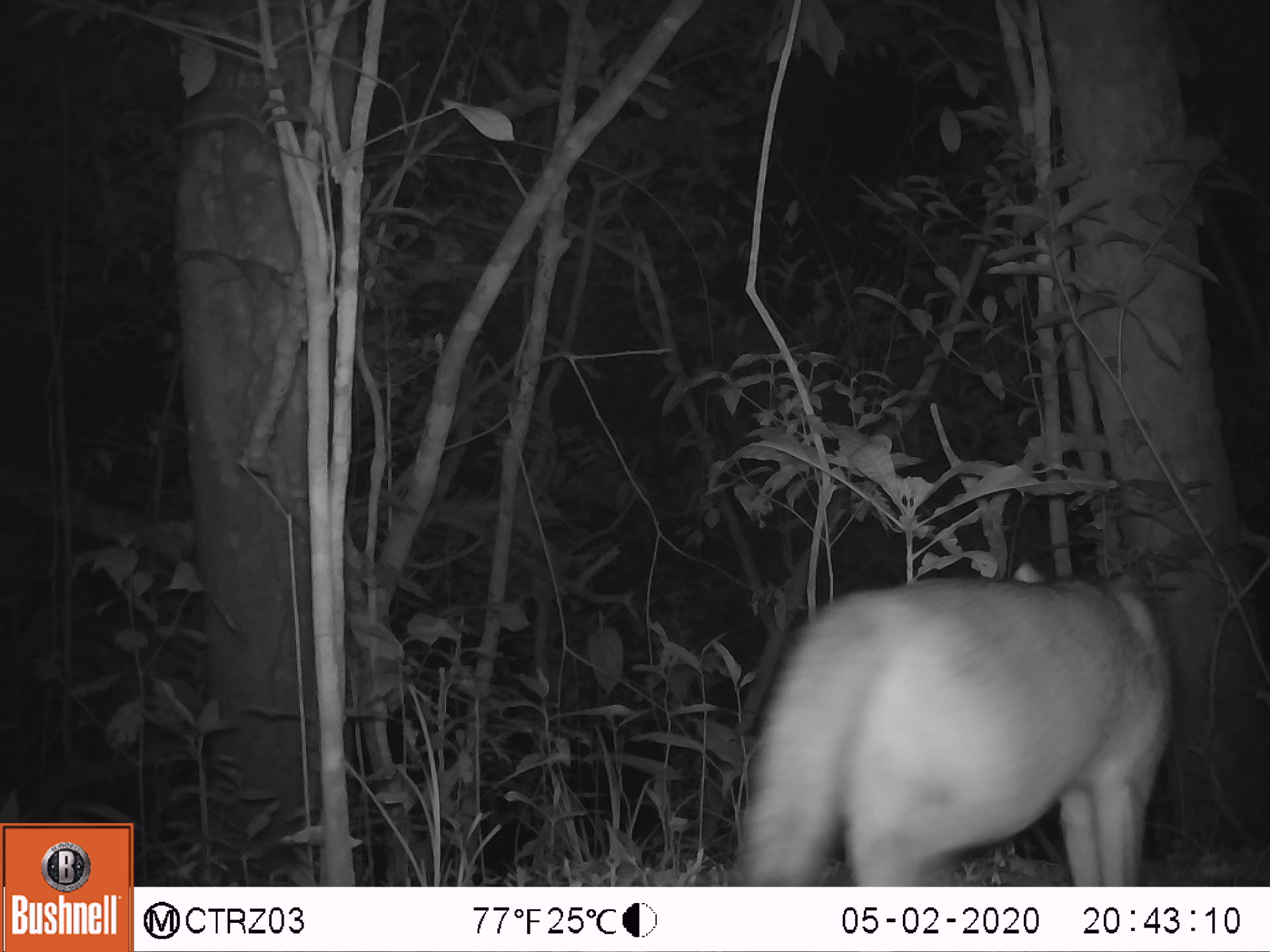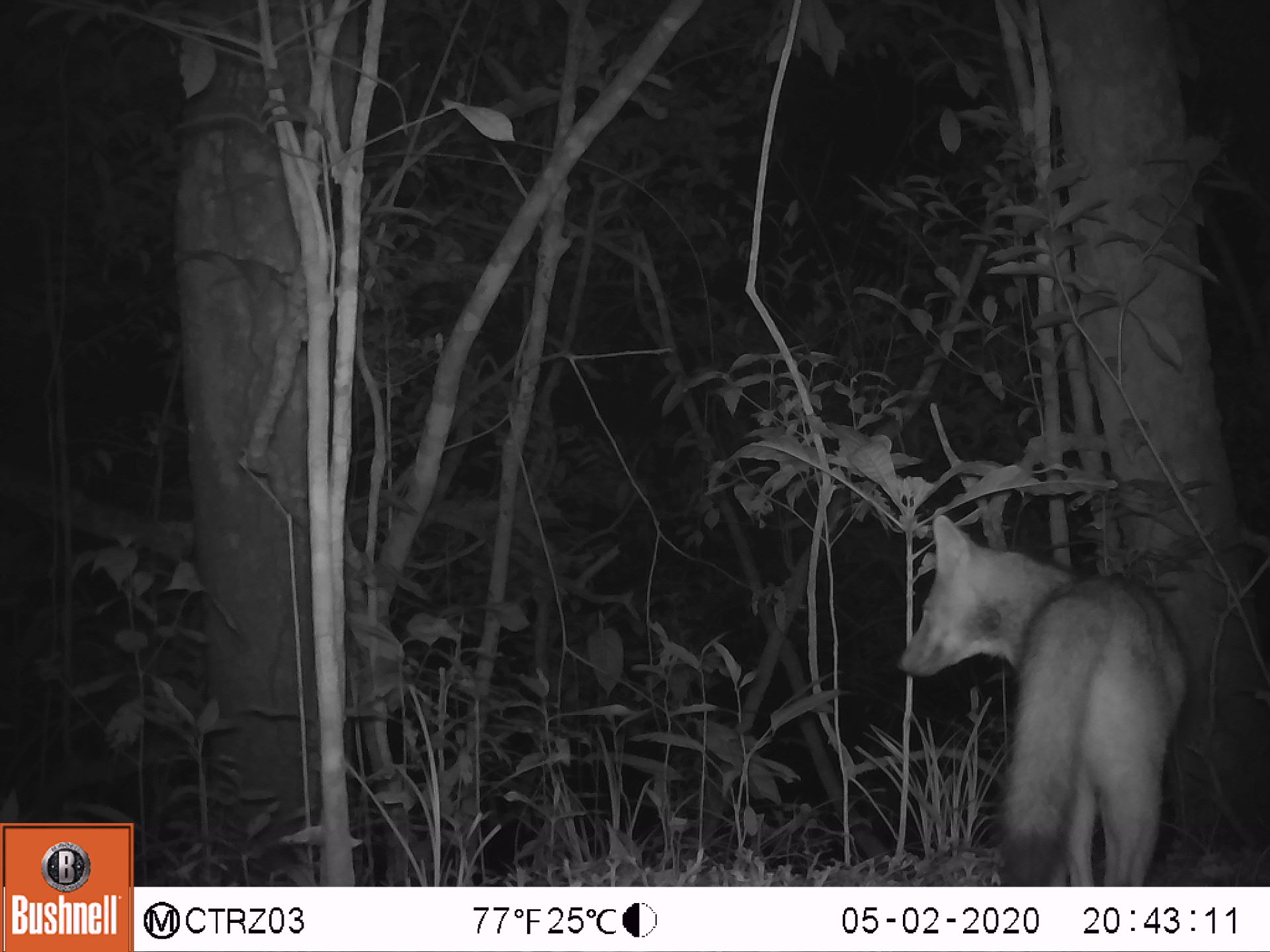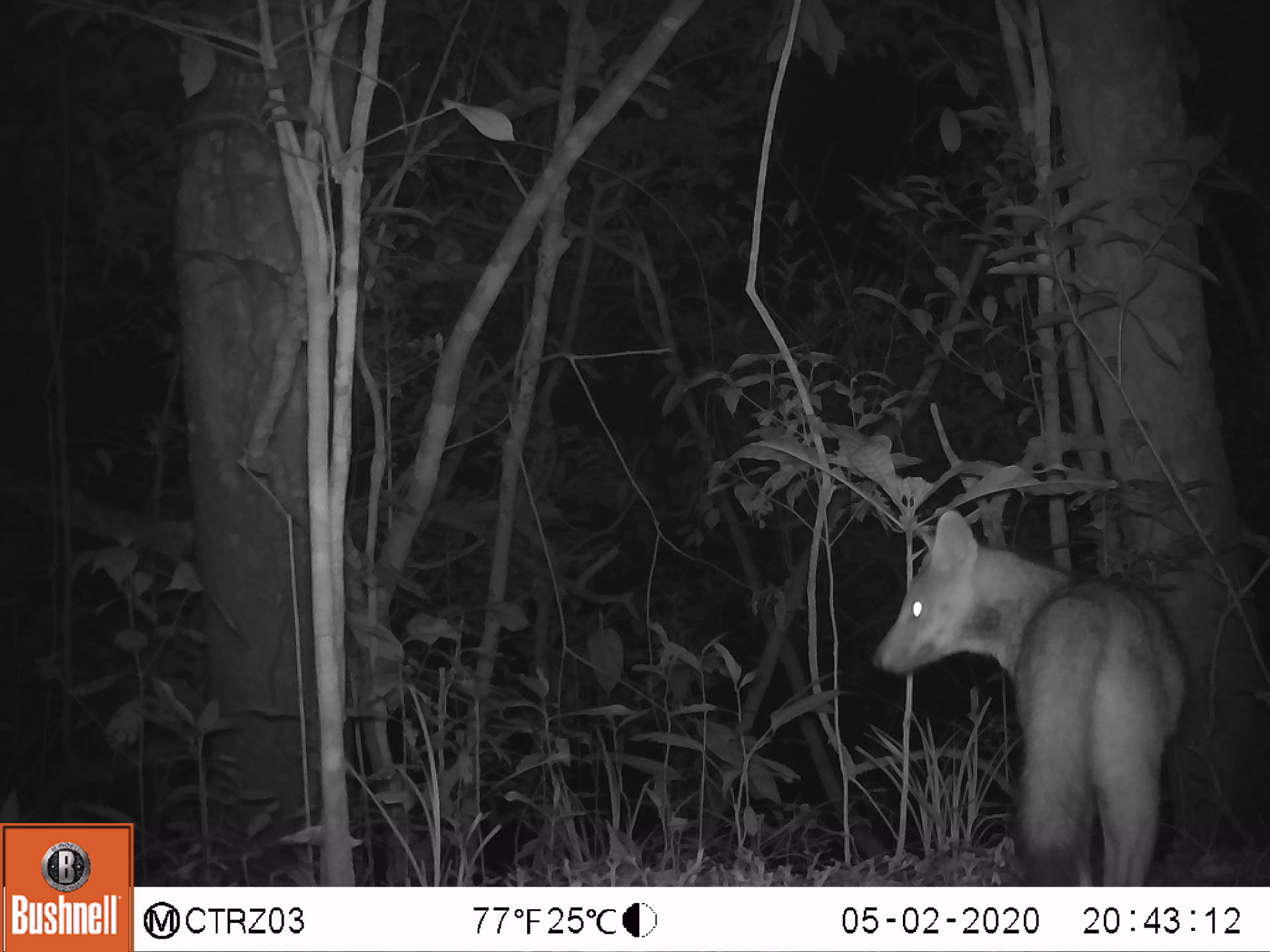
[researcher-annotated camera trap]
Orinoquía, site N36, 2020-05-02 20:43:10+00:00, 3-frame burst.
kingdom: Animalia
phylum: Chordata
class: Mammalia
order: Carnivora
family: Canidae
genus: Cerdocyon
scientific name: Cerdocyon thous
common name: crab-eating fox